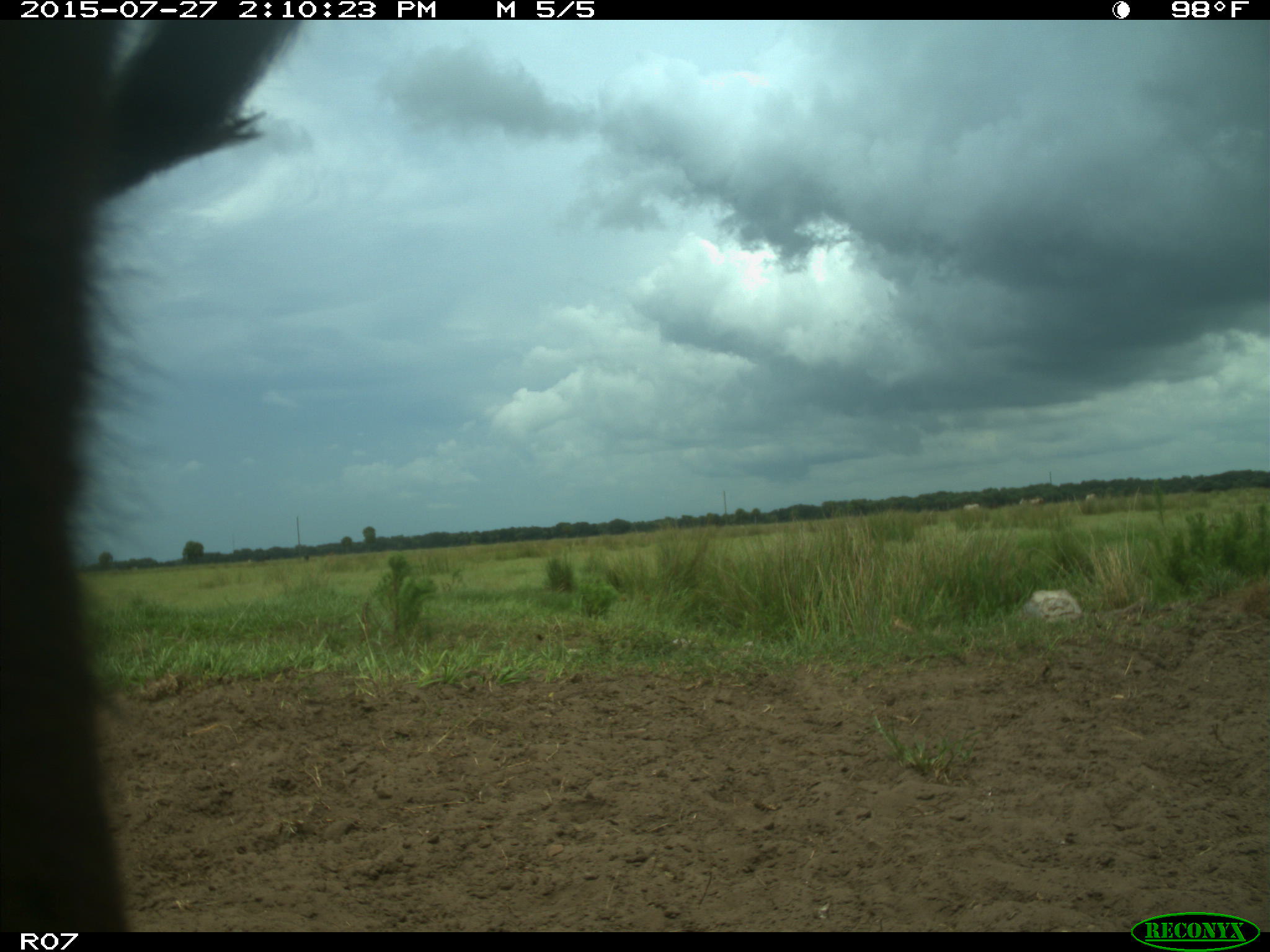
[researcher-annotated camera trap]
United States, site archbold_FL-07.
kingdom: Animalia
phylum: Chordata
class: Mammalia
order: Artiodactyla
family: Bovidae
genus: Bos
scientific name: Bos taurus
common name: domestic cow